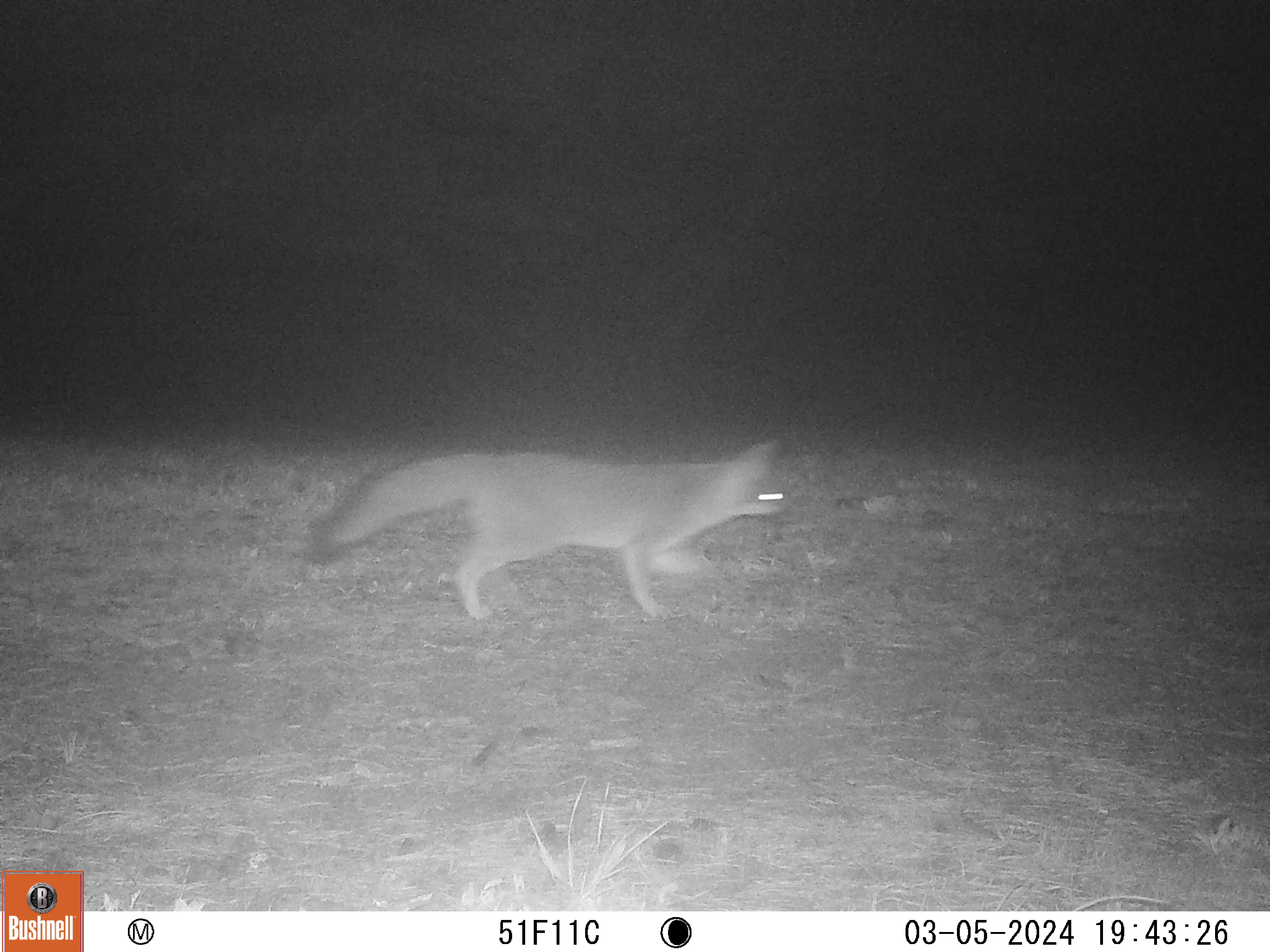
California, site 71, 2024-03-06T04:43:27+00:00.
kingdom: Animalia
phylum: Chordata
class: Mammalia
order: Carnivora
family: Canidae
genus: Urocyon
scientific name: Urocyon cinereoargenteus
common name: gray fox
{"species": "gray fox (Urocyon cinereoargenteus)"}